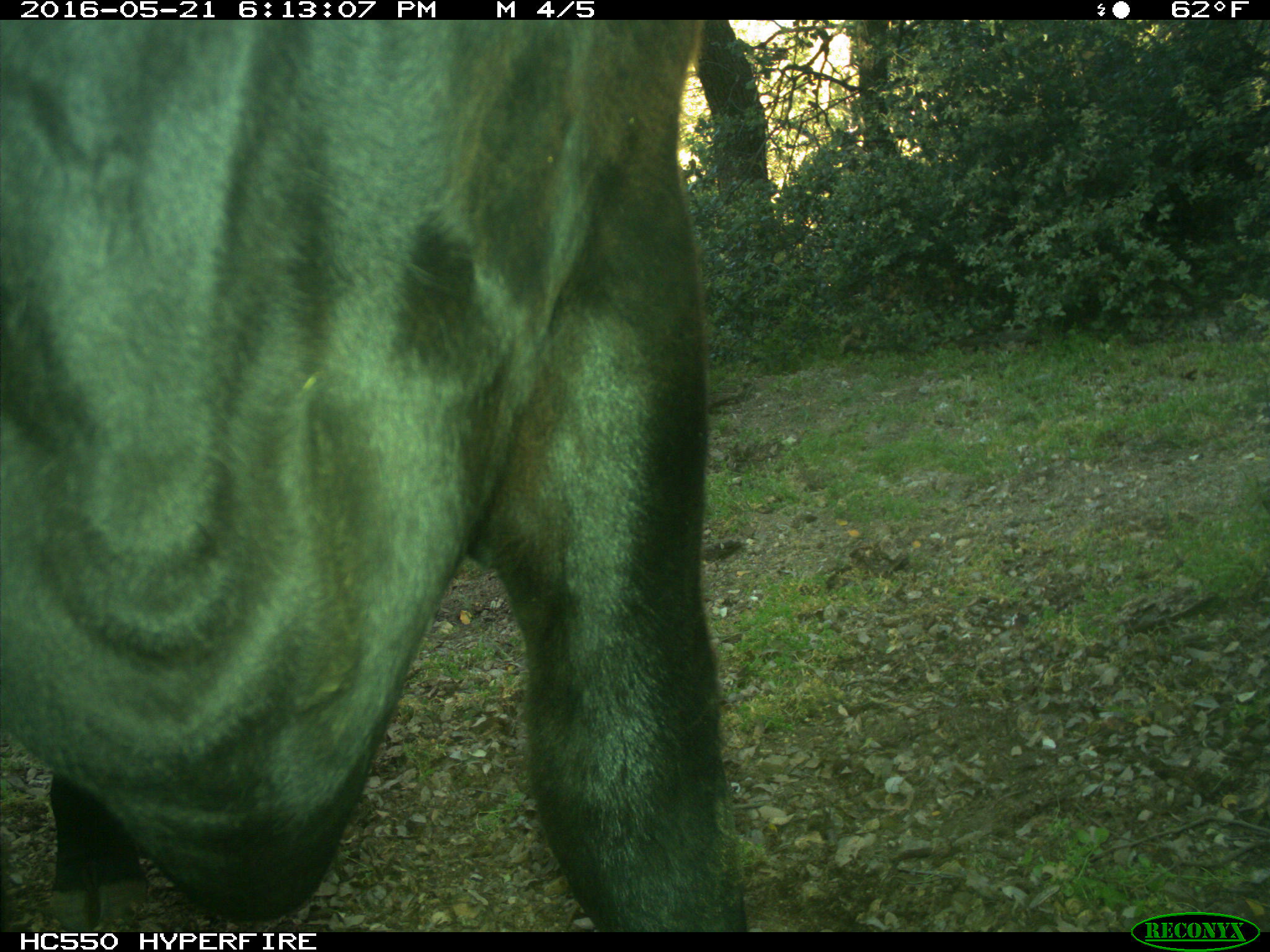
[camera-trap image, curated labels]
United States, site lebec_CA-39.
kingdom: Animalia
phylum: Chordata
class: Mammalia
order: Artiodactyla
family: Bovidae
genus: Bos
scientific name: Bos taurus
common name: domestic cow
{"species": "Bos taurus (domestic cow)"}